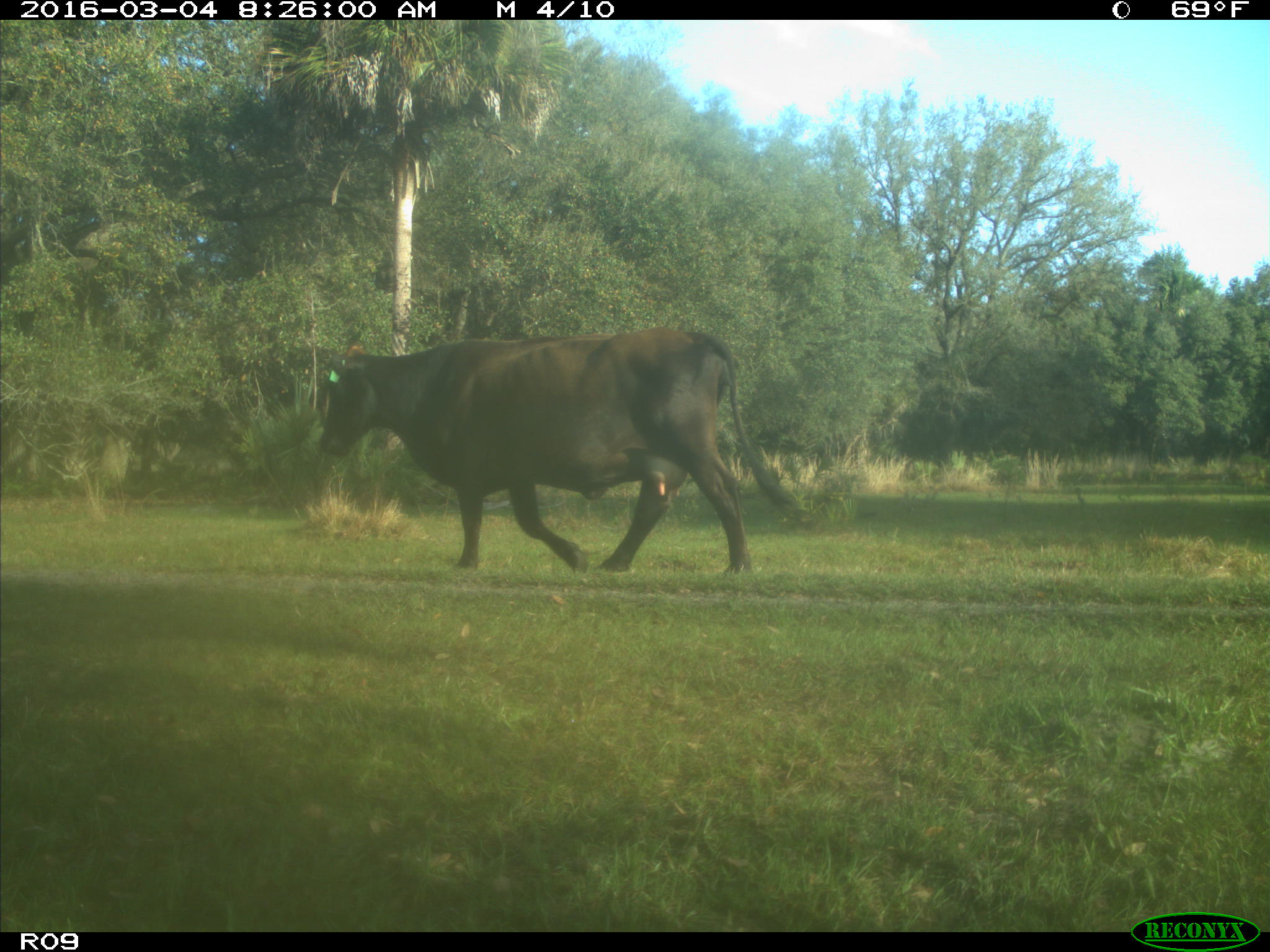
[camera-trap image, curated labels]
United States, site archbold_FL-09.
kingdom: Animalia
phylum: Chordata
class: Mammalia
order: Artiodactyla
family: Bovidae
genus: Bos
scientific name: Bos taurus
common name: domestic cow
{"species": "Bos taurus (domestic cow)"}